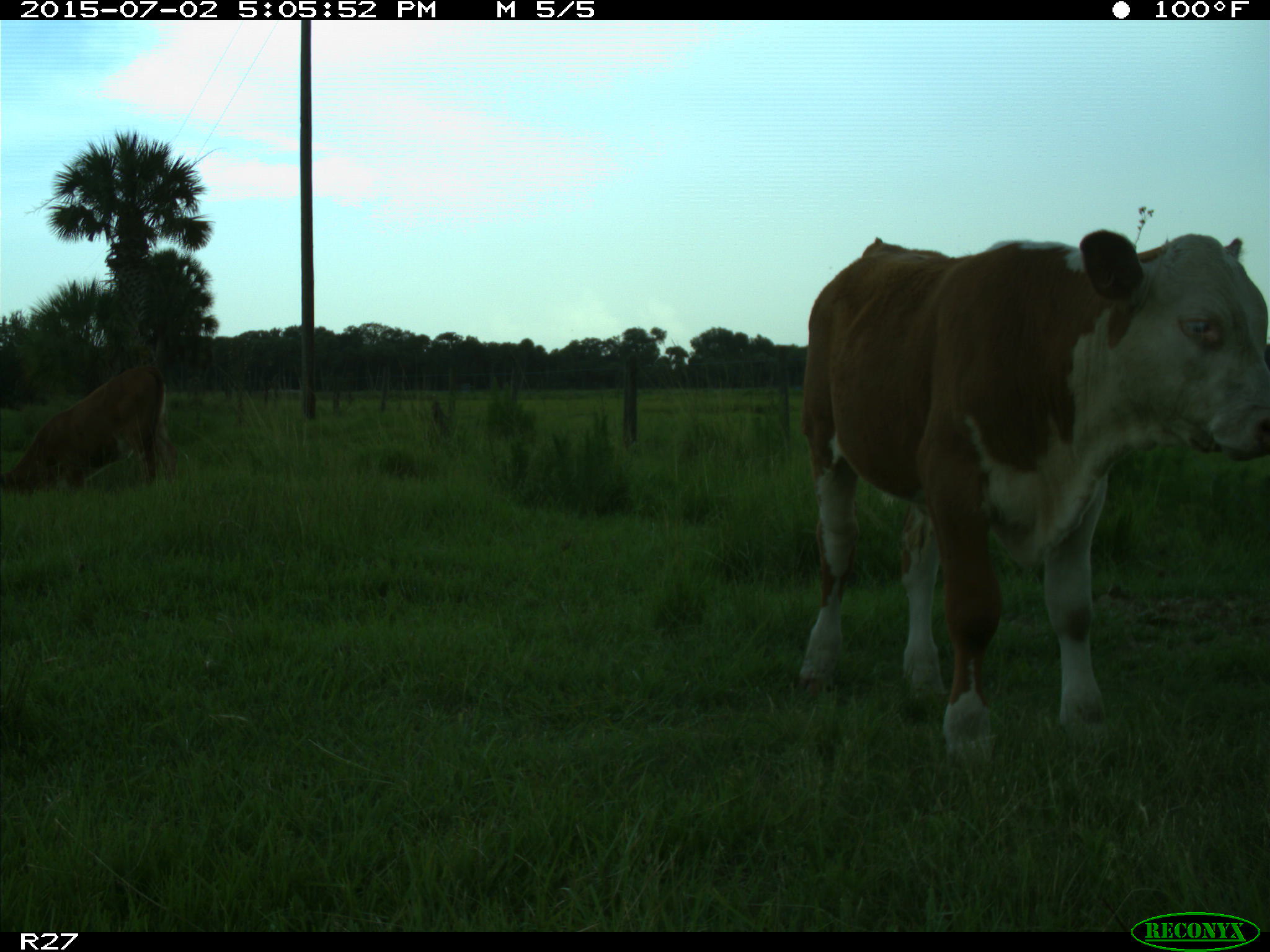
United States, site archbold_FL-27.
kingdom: Animalia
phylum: Chordata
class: Mammalia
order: Artiodactyla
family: Bovidae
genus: Bos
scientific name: Bos taurus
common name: domestic cow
Bos taurus (domestic cow).